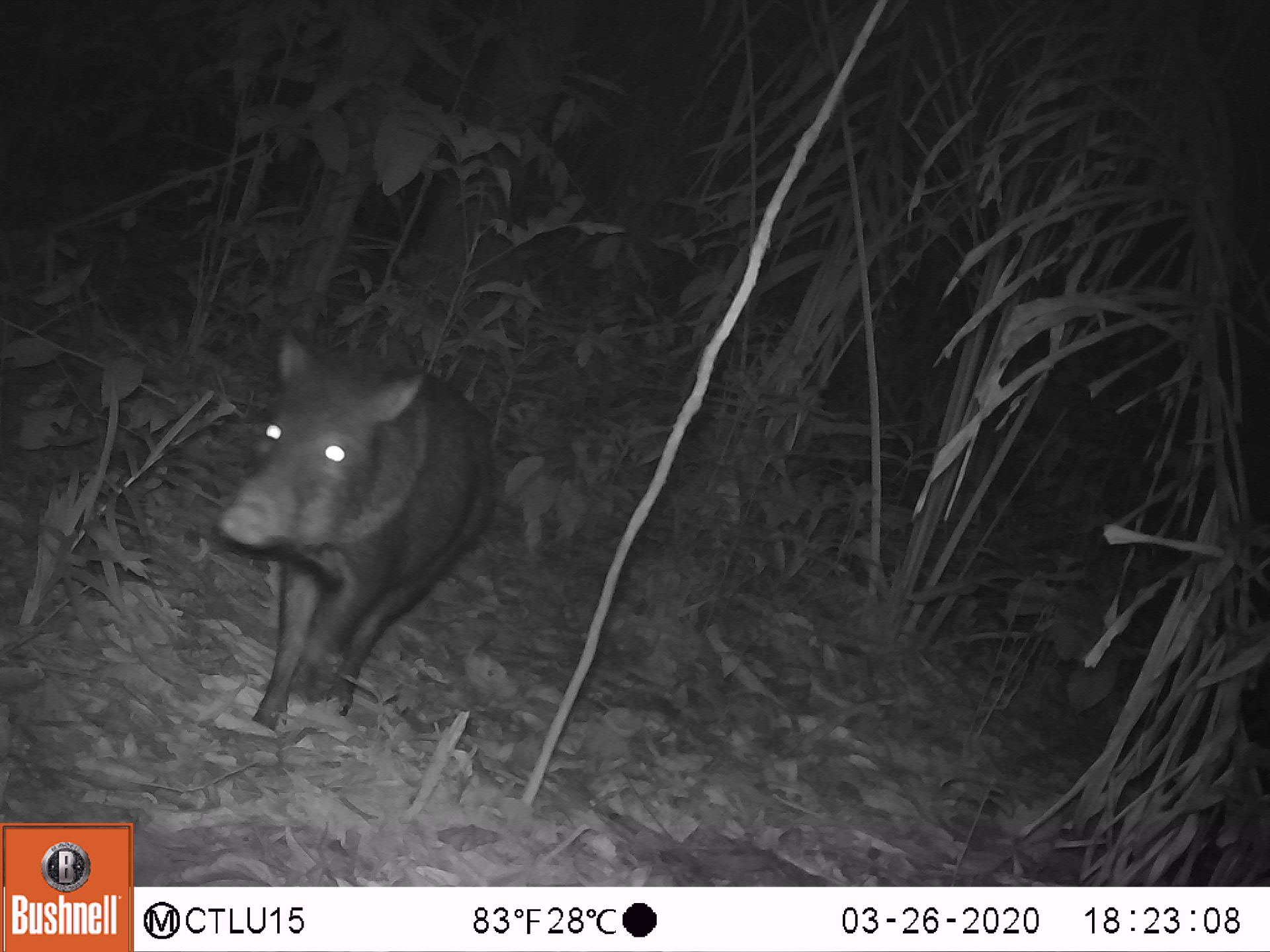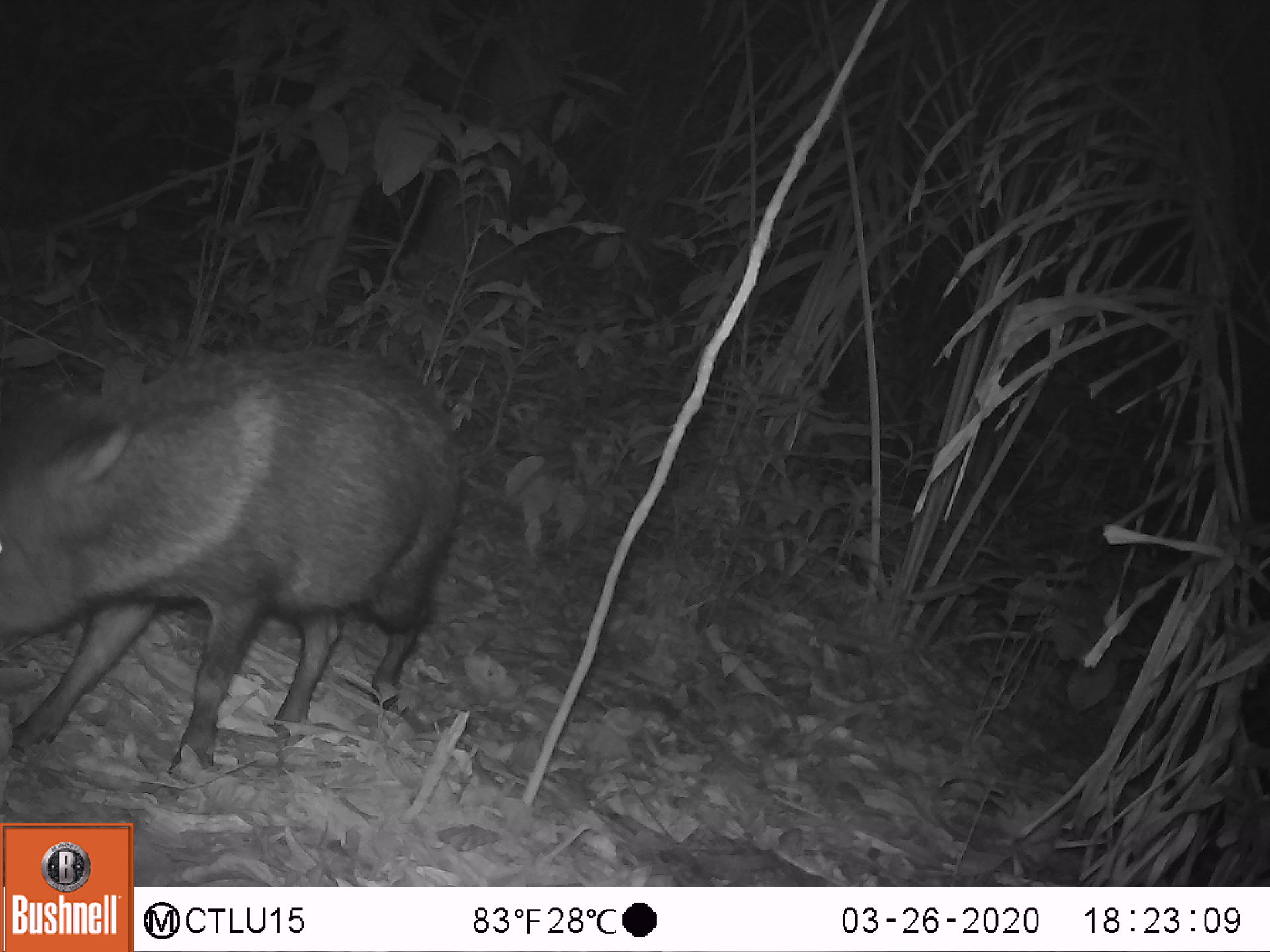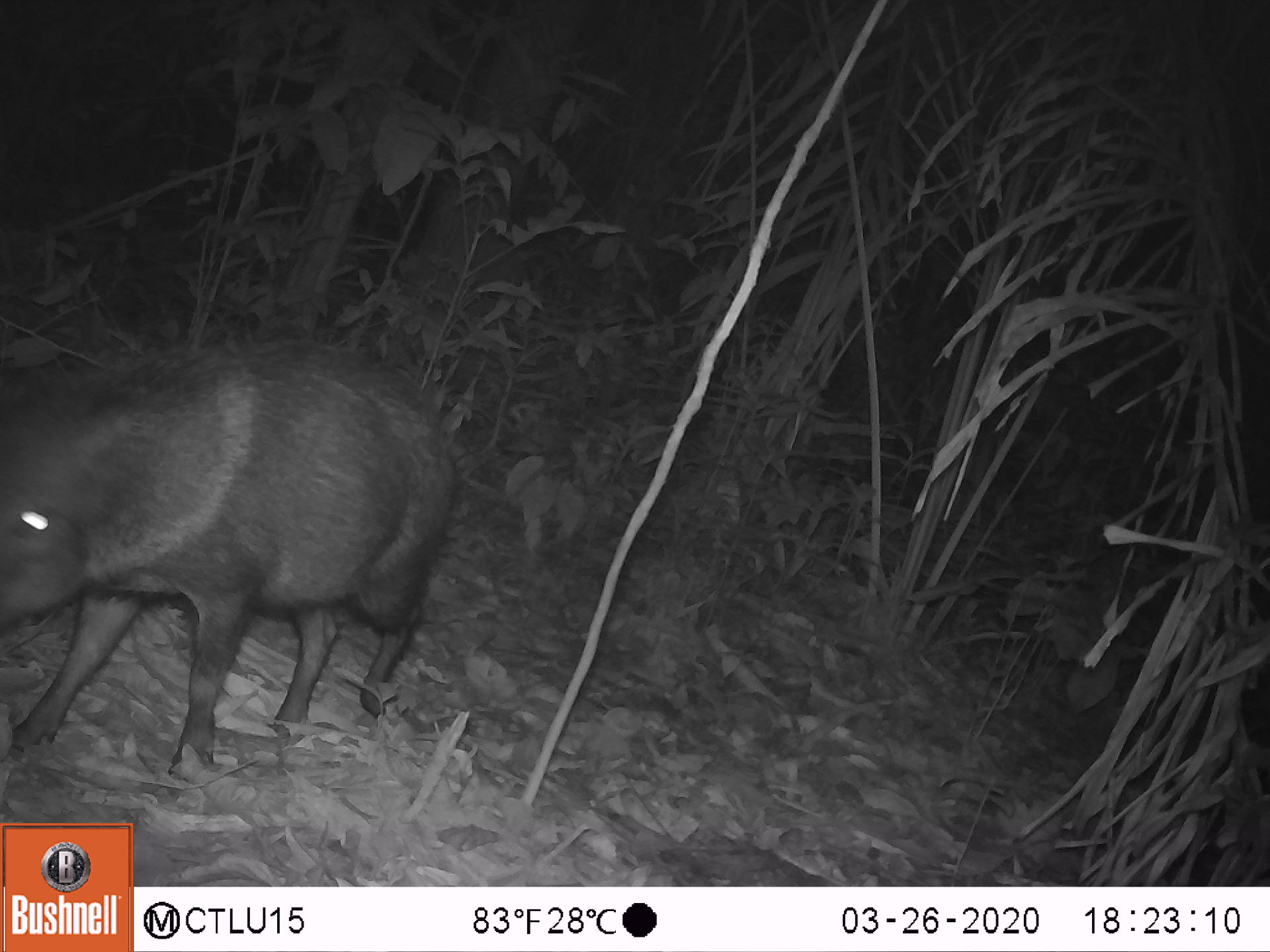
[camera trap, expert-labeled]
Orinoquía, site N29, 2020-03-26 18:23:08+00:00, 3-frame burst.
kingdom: Animalia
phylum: Chordata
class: Mammalia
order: Artiodactyla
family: Tayassuidae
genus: Pecari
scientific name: Pecari tajacu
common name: collared peccary